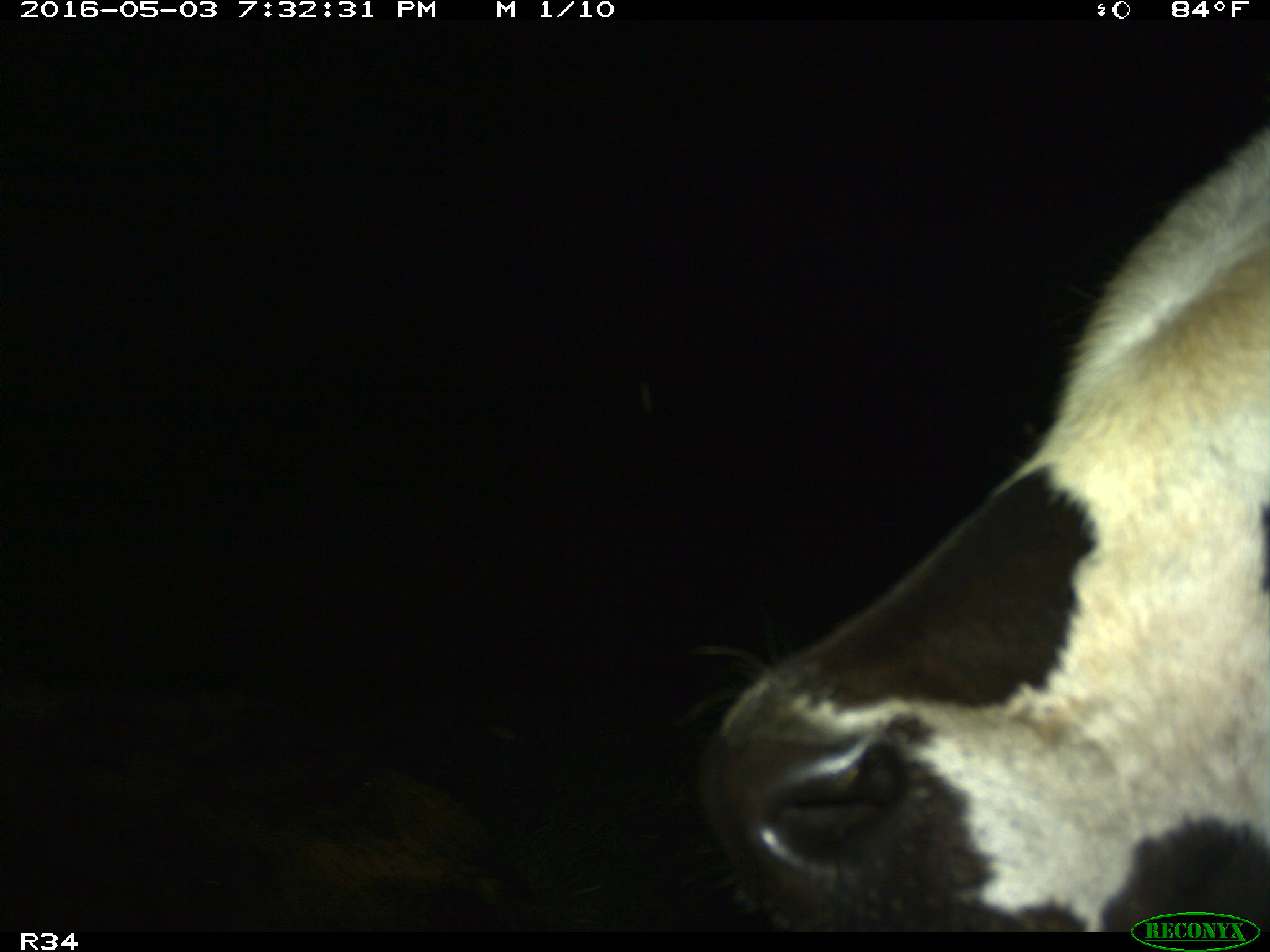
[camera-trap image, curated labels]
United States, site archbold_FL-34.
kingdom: Animalia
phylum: Chordata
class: Mammalia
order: Artiodactyla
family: Bovidae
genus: Bos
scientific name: Bos taurus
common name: domestic cow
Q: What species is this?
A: Bos taurus (domestic cow).